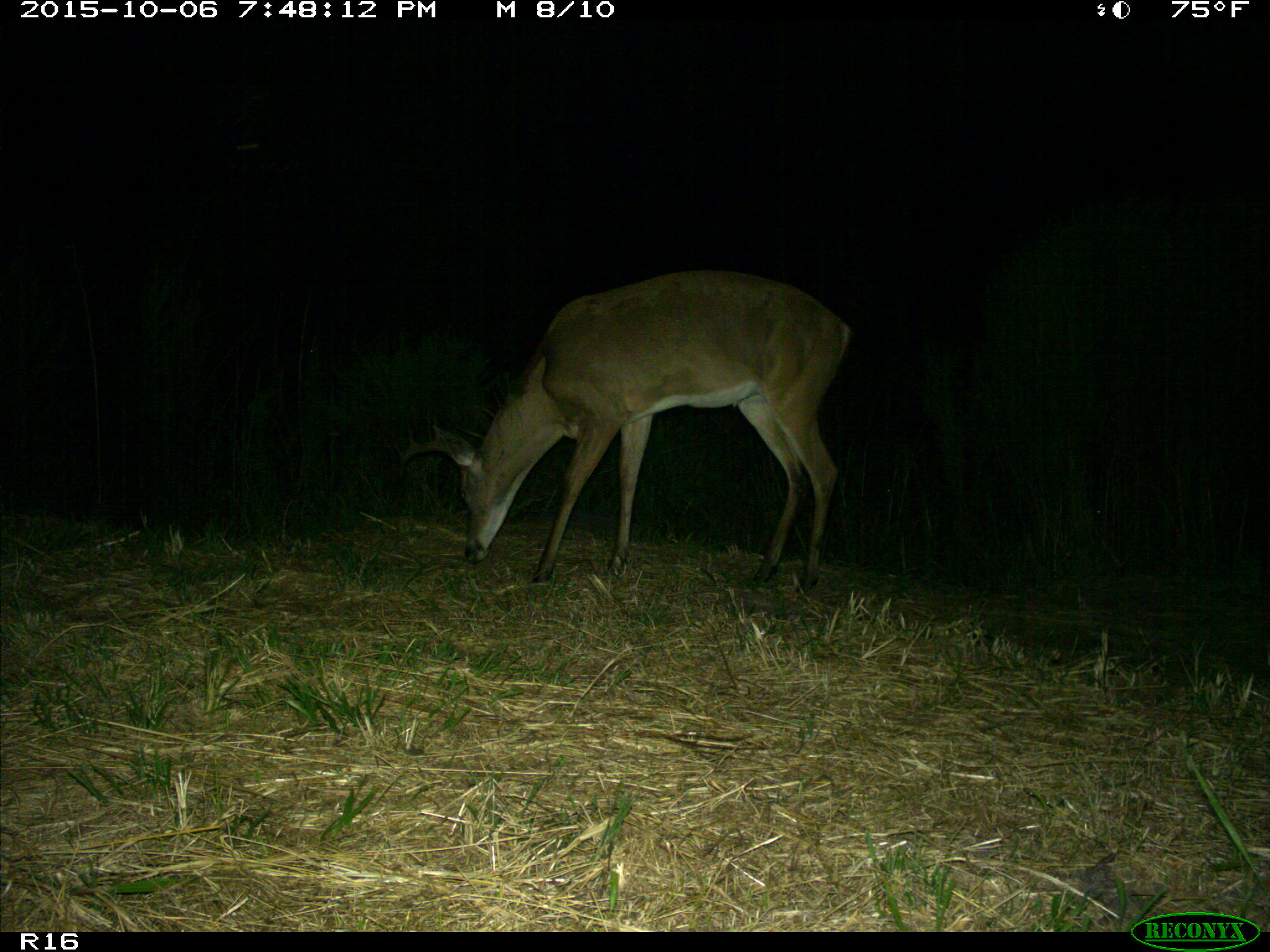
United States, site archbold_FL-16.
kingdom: Animalia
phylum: Chordata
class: Mammalia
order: Artiodactyla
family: Cervidae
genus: Odocoileus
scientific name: Odocoileus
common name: deer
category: unidentified deer